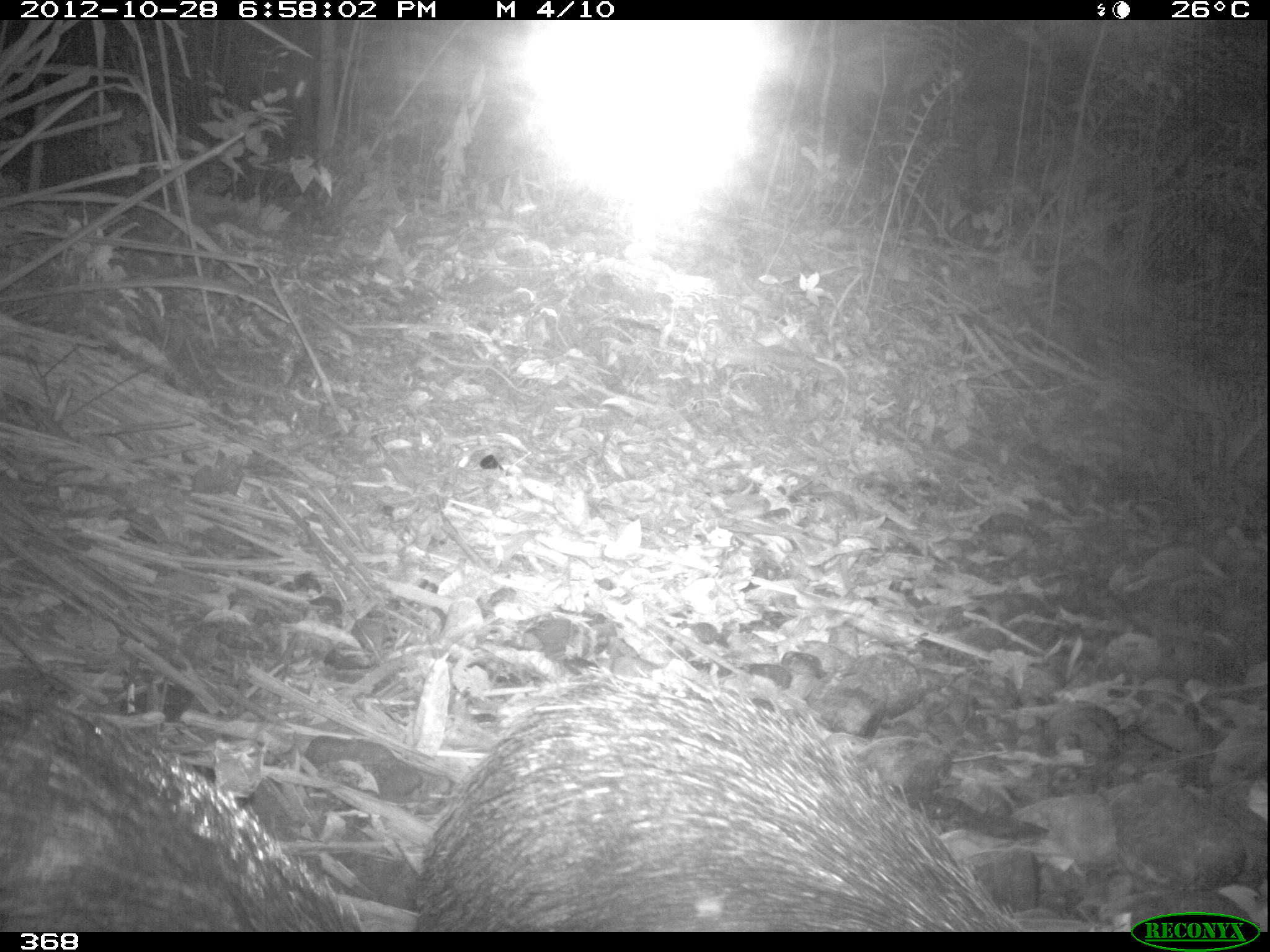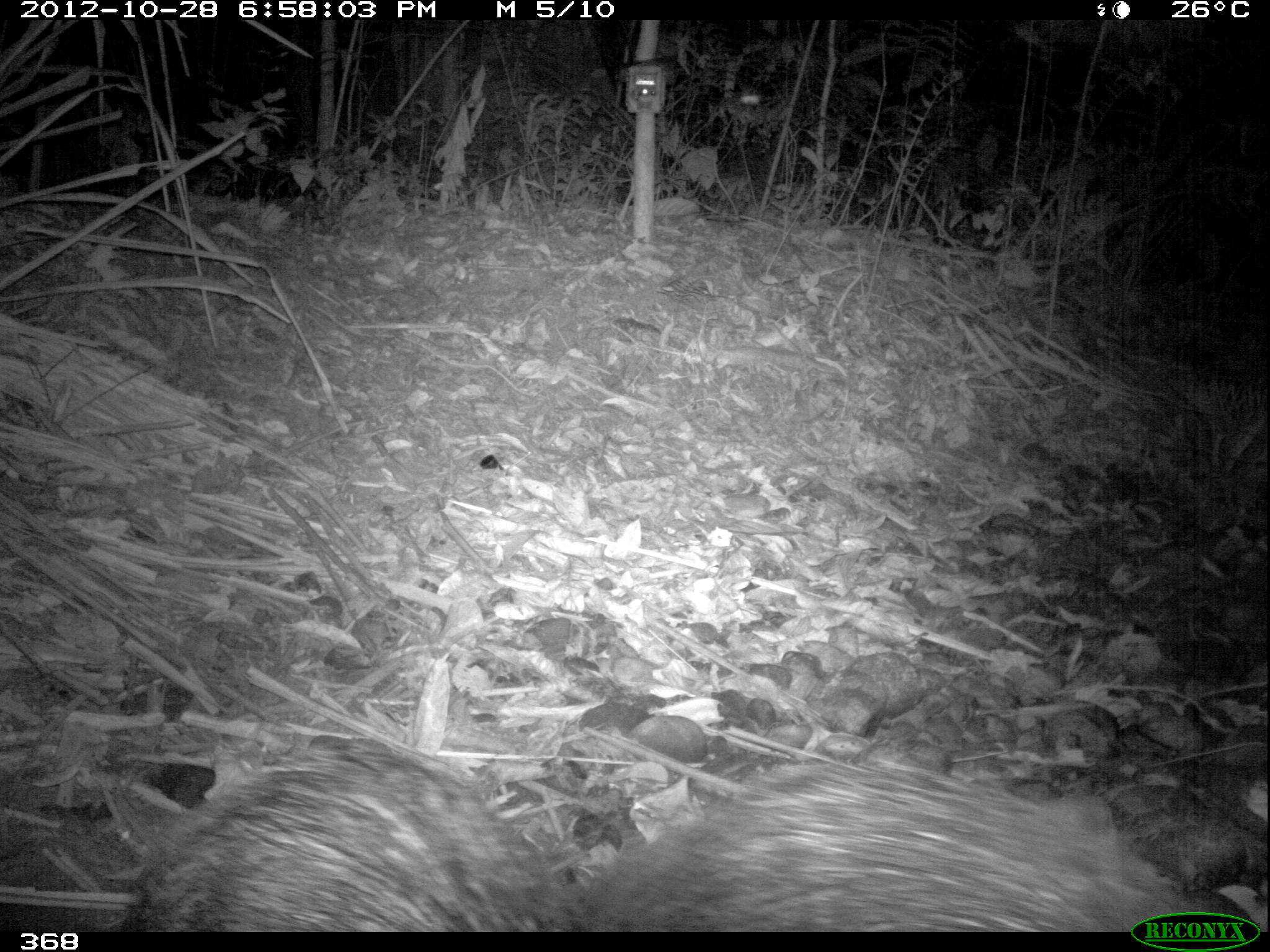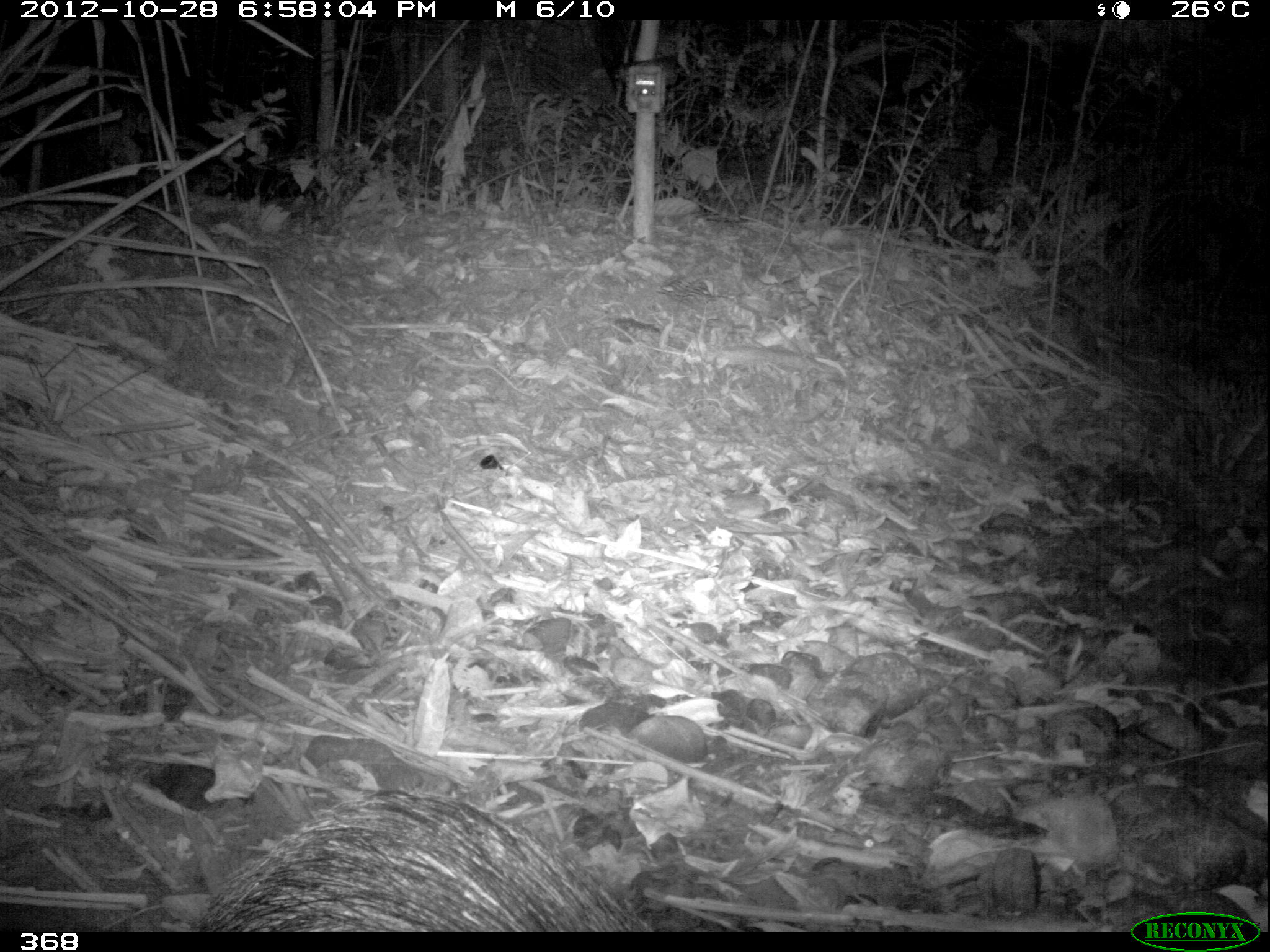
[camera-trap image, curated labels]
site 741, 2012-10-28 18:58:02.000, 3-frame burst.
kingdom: Animalia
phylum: Chordata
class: Mammalia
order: Artiodactyla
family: Tayassuidae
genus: Tayassu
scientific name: Tayassu pecari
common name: white-lipped peccary